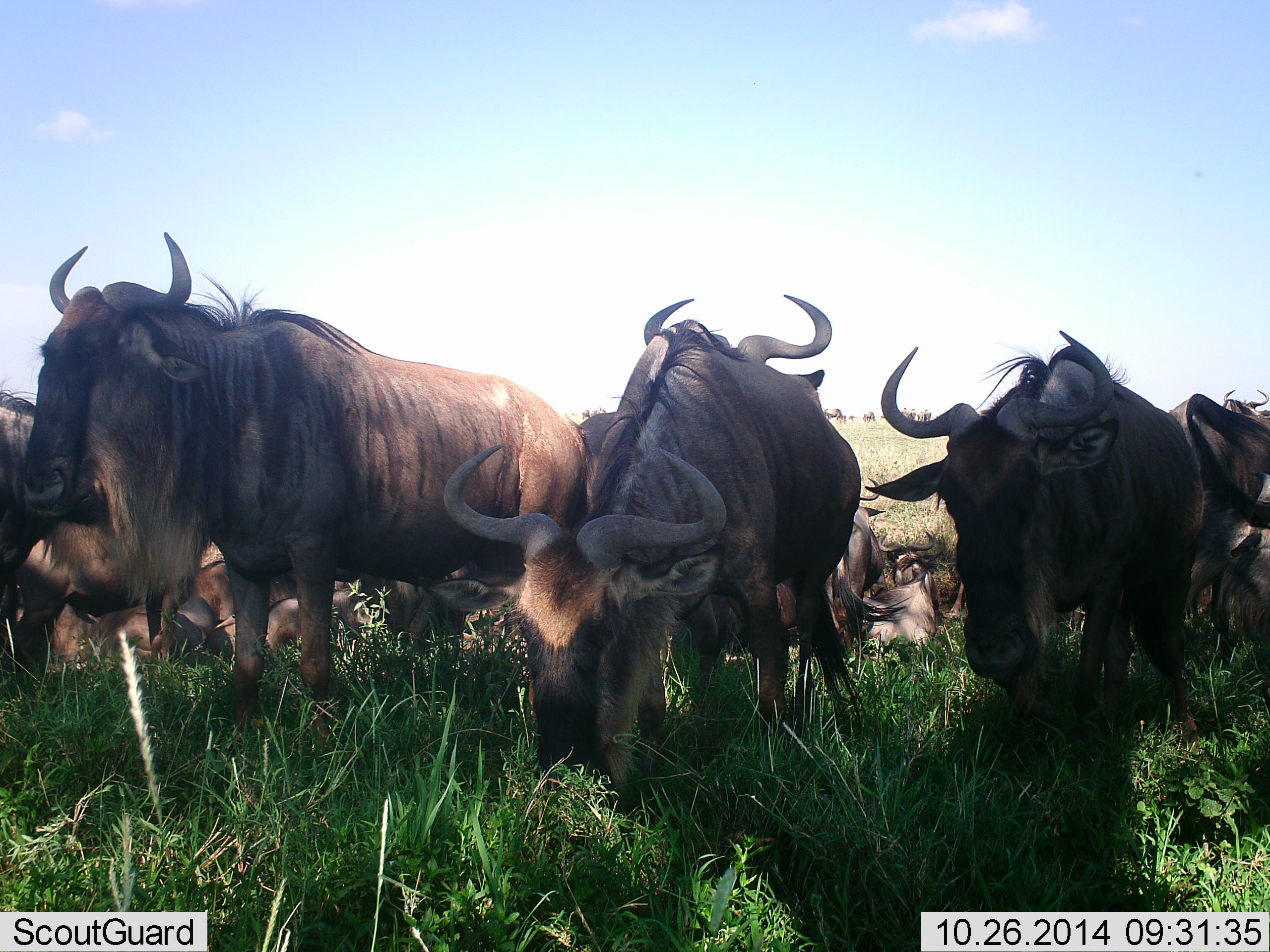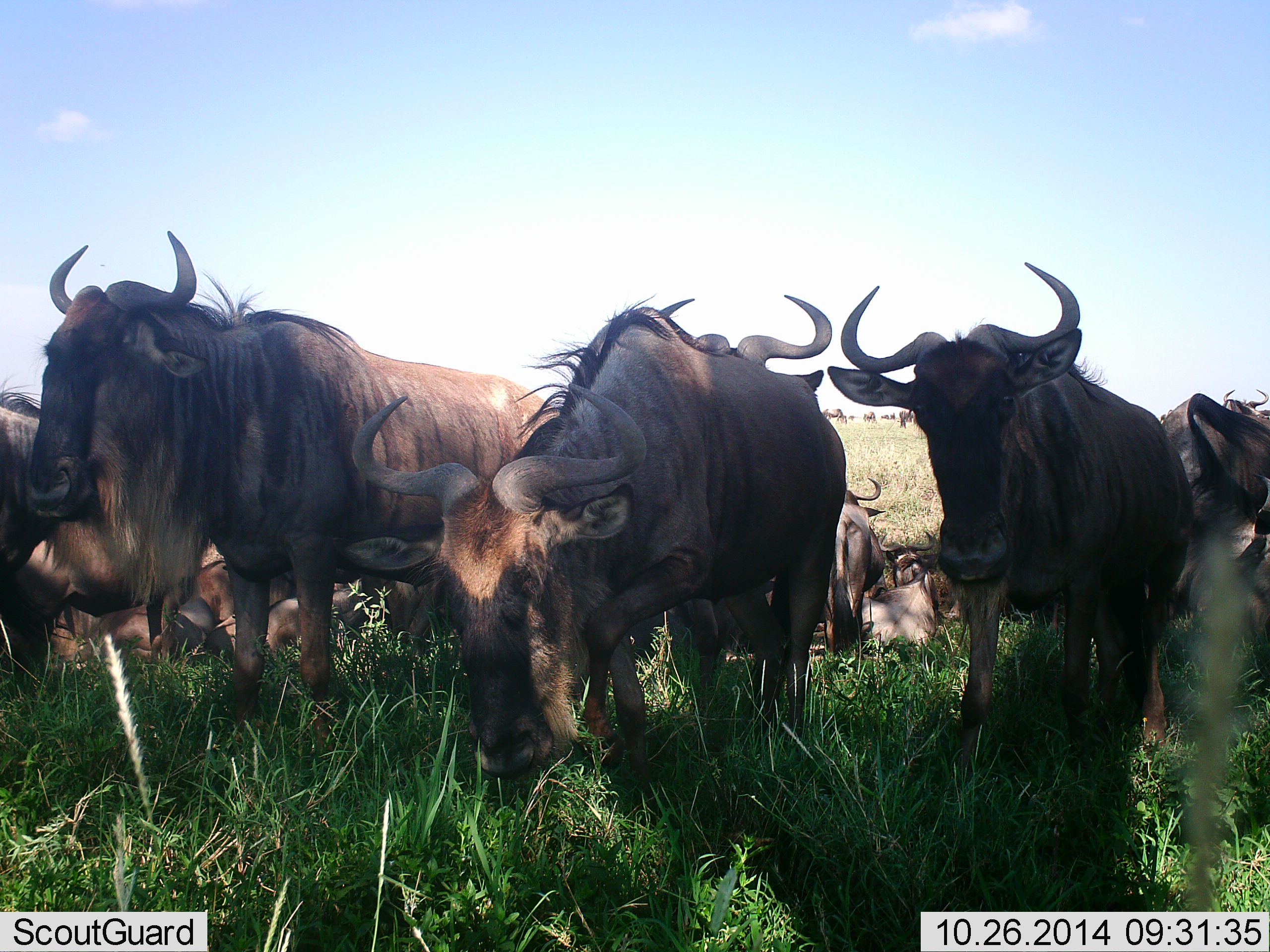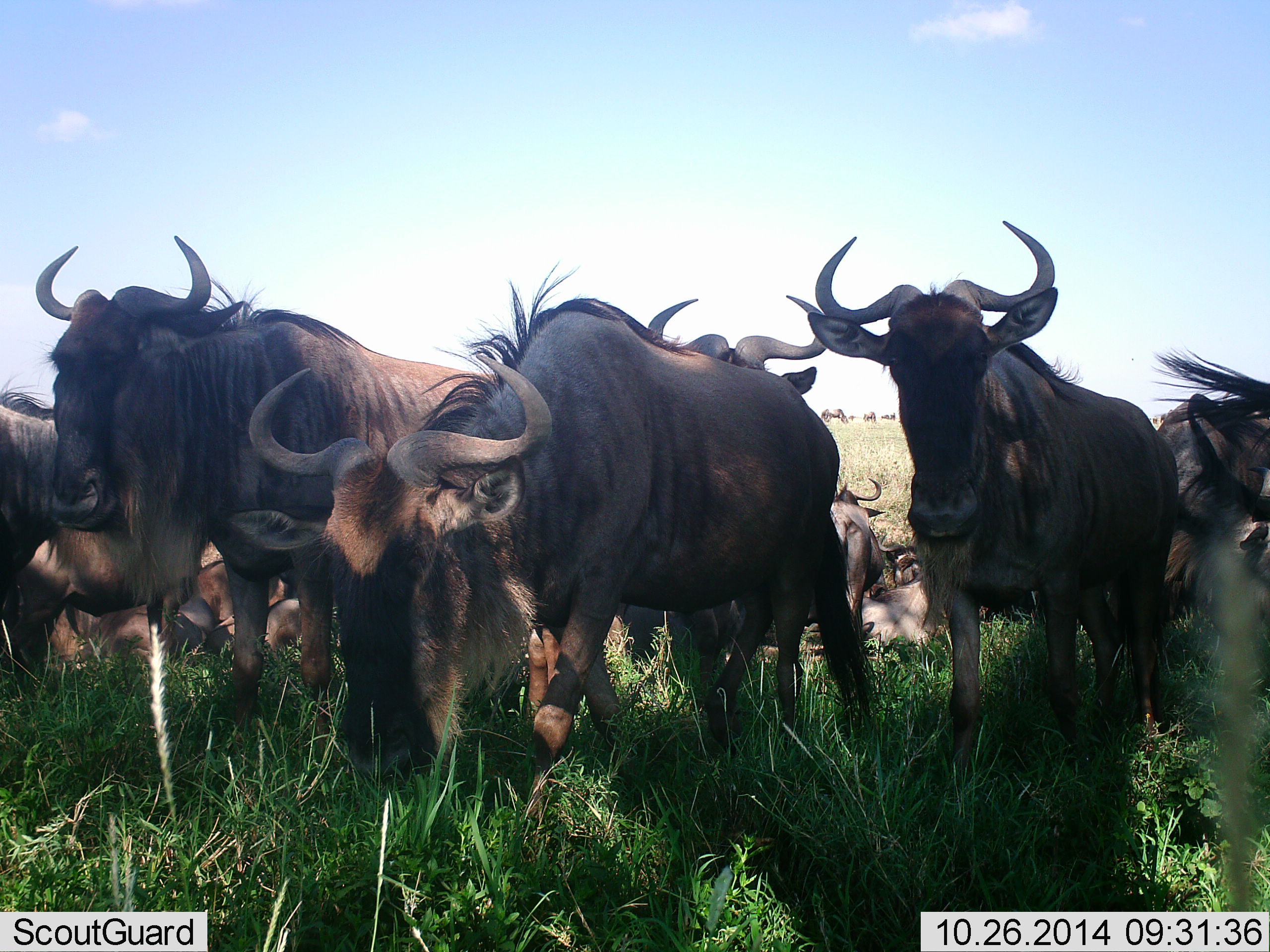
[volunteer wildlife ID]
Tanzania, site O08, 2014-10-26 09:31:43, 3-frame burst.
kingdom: Animalia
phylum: Chordata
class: Mammalia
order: Artiodactyla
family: Bovidae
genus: Connochaetes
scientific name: Connochaetes taurinus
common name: blue wildebeest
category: wildebeest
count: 11-50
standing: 70%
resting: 50%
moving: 40%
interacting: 0%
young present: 0%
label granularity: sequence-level